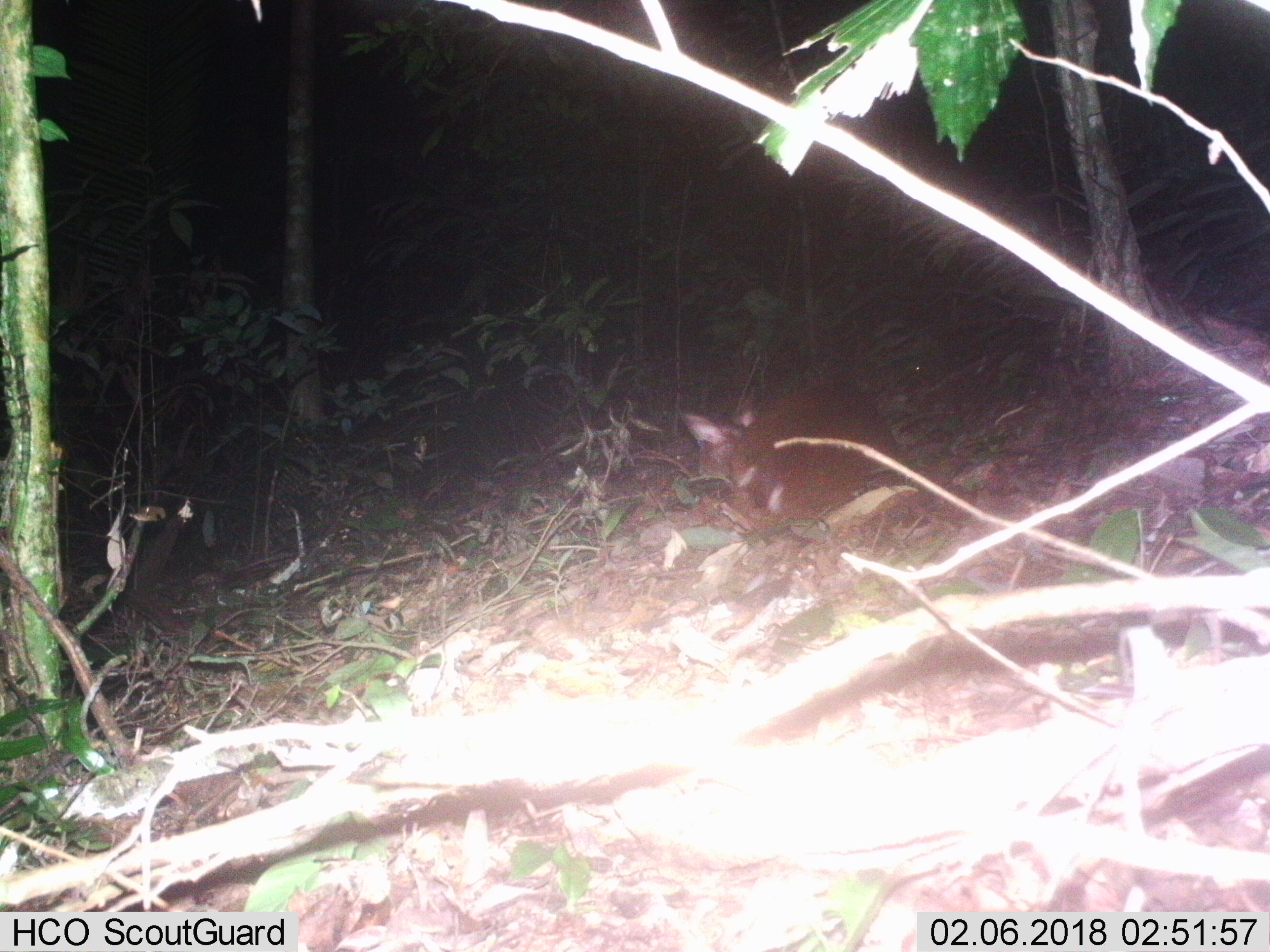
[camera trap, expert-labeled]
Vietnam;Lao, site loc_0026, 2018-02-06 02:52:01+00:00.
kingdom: Animalia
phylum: Chordata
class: Mammalia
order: Artiodactyla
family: Cervidae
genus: Muntiacus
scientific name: Muntiacus vuquangensis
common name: large-antlered muntjac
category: large antlered muntjac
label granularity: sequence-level